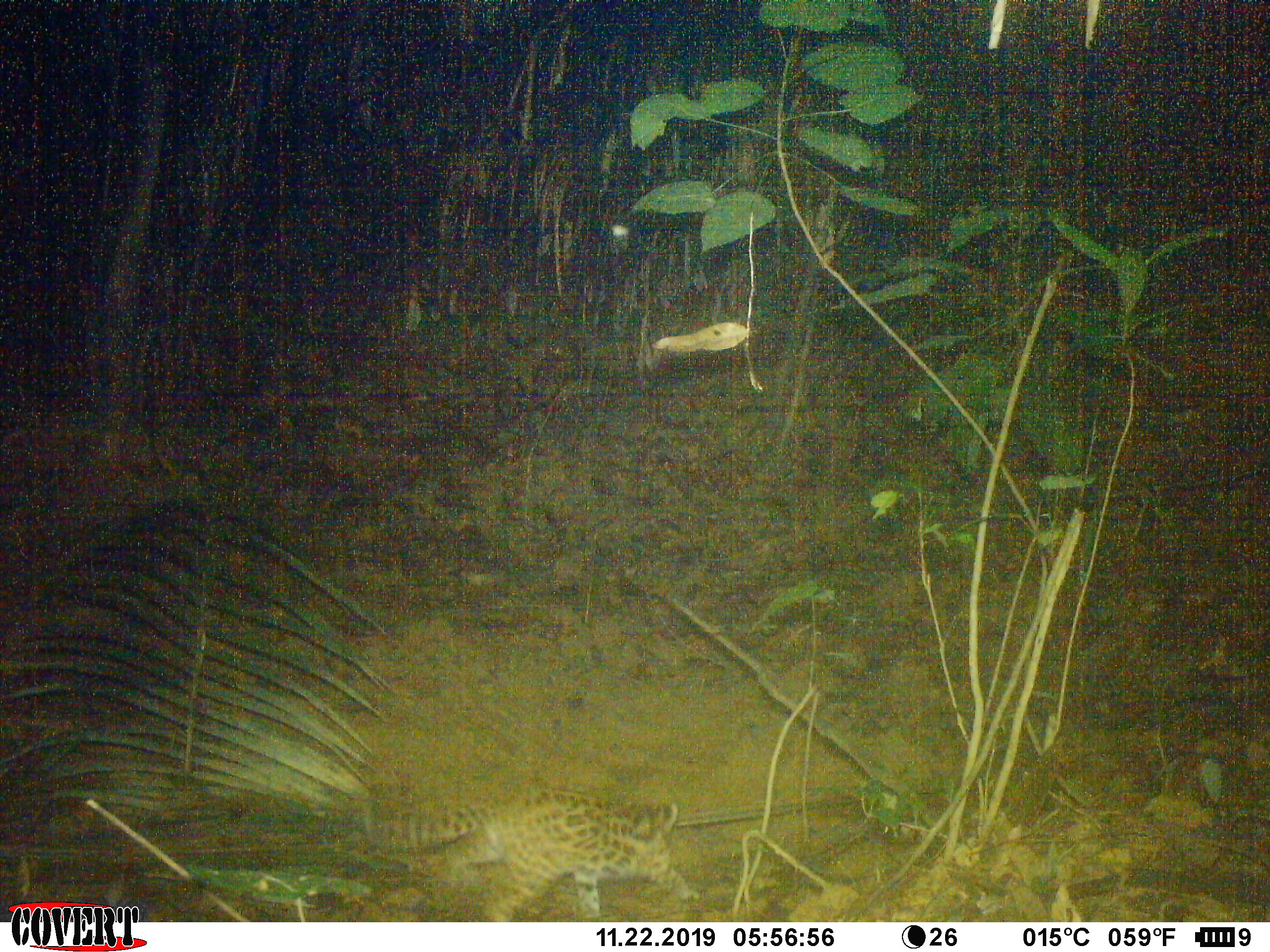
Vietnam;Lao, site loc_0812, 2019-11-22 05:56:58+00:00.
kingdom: Animalia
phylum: Chordata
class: Mammalia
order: Carnivora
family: Felidae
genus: Prionailurus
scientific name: Prionailurus bengalensis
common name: leopard cat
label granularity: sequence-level